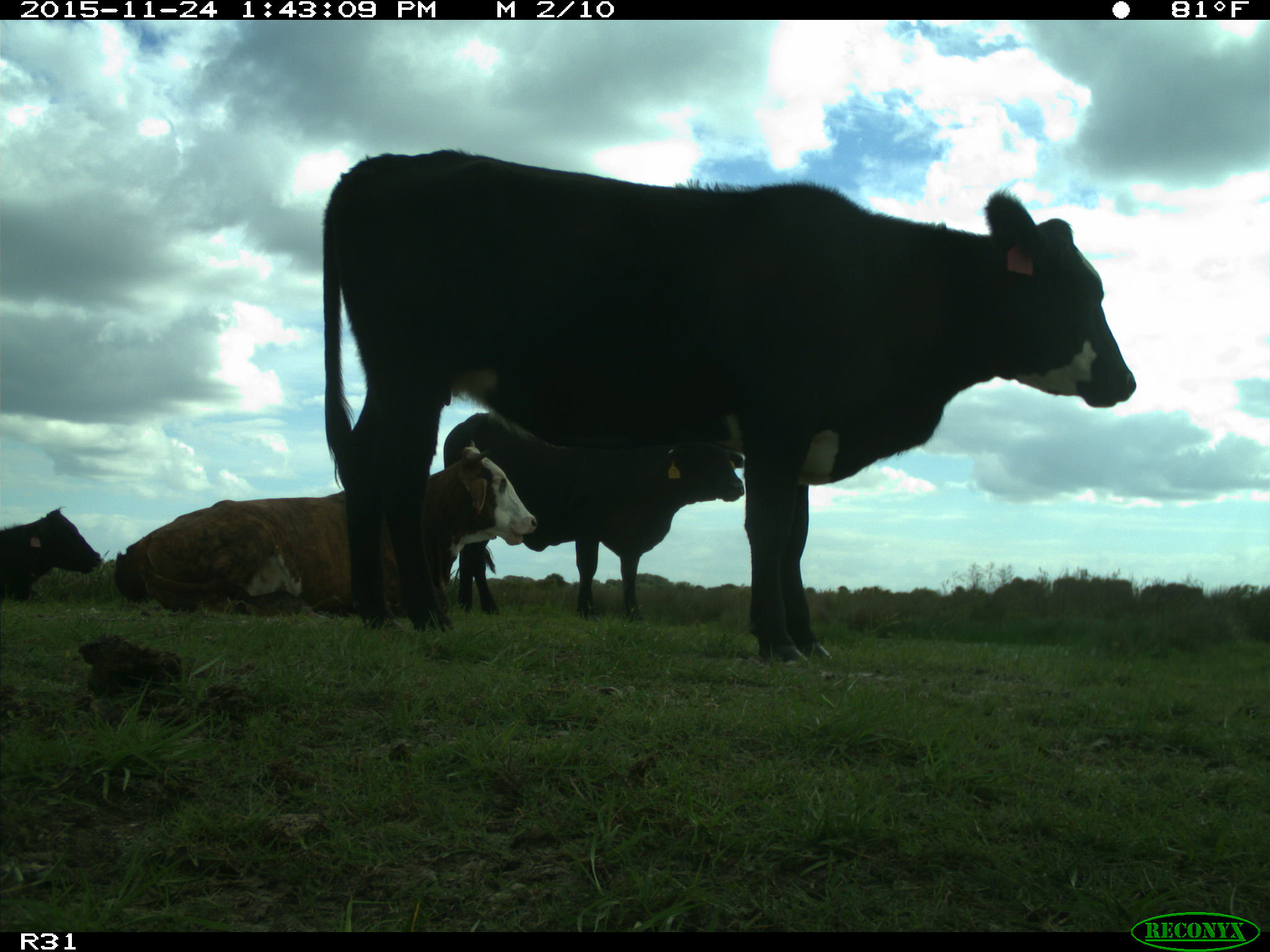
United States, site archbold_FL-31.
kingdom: Animalia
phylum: Chordata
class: Mammalia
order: Artiodactyla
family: Bovidae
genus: Bos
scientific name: Bos taurus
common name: domestic cow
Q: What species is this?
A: Bos taurus (domestic cow).